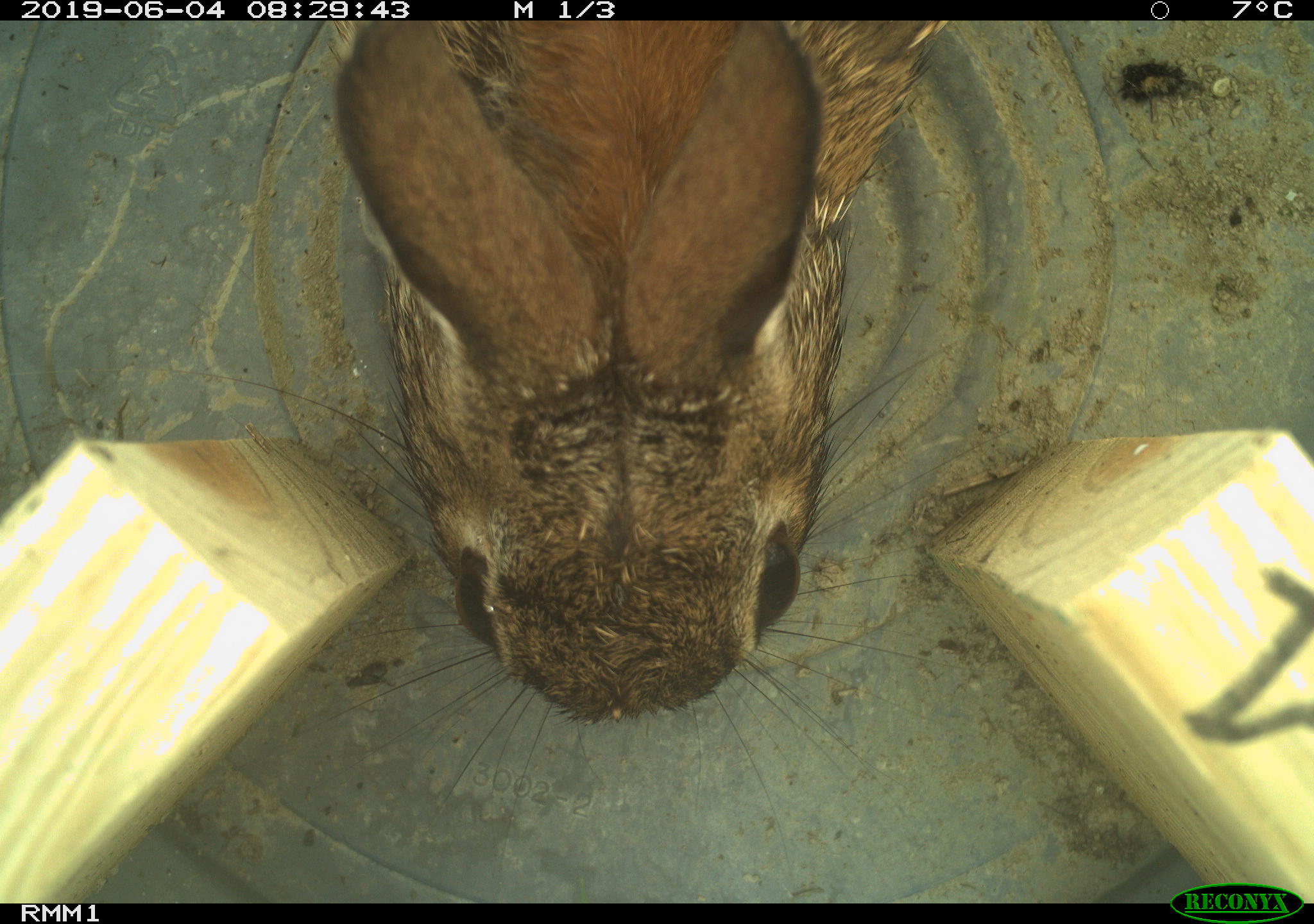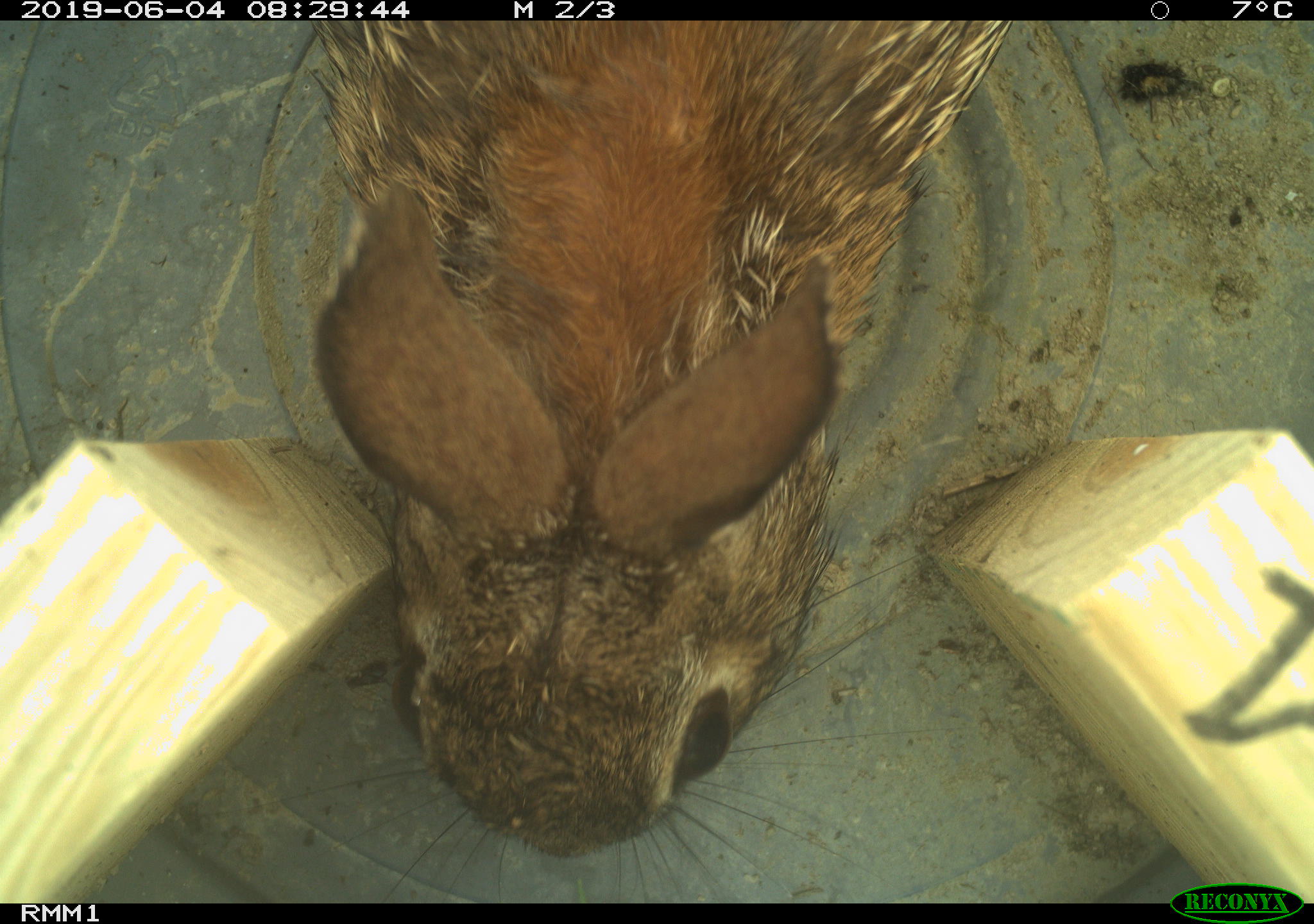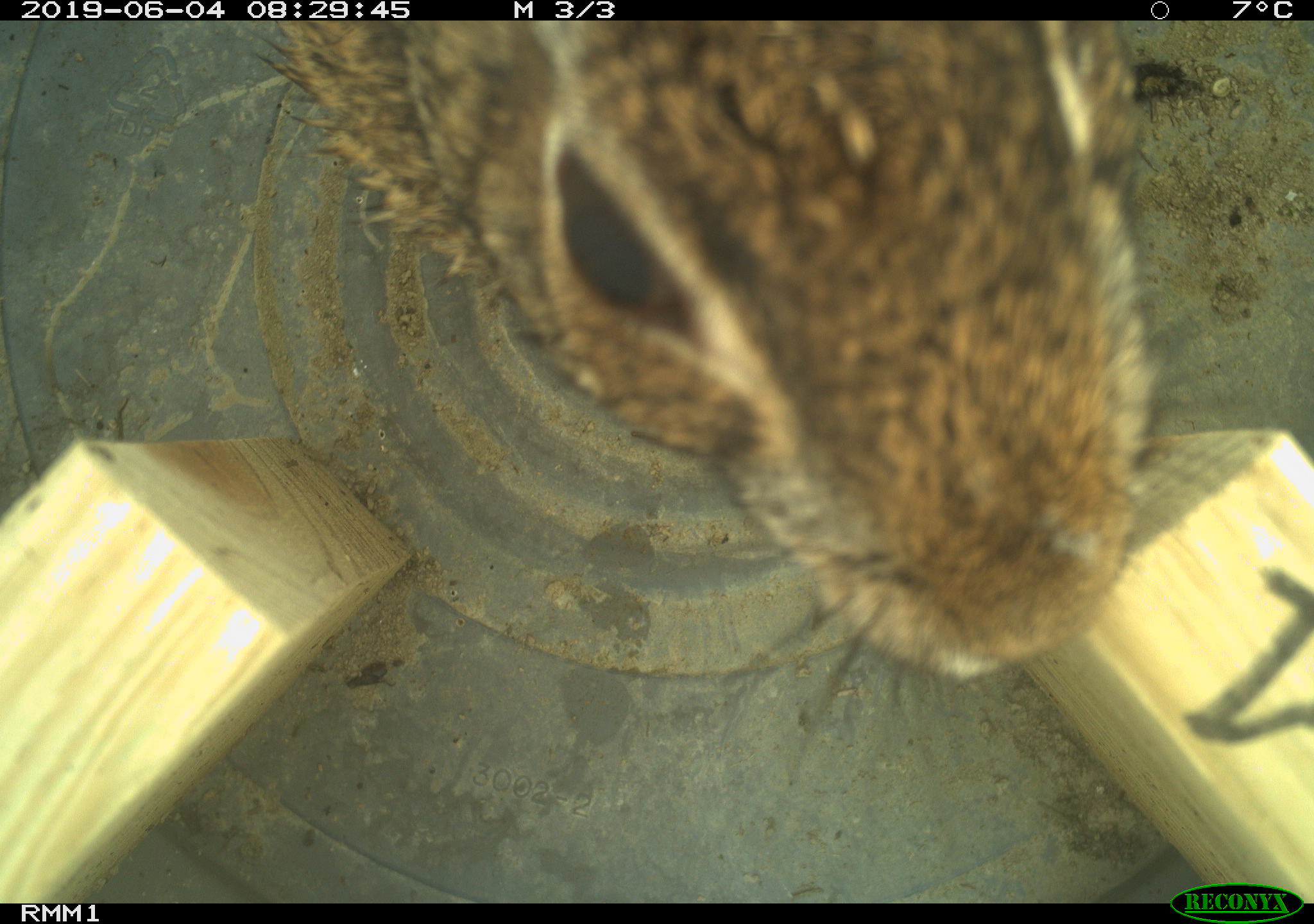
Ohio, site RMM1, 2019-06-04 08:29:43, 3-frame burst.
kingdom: Animalia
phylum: Chordata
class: Mammalia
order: Lagomorpha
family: Leporidae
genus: Sylvilagus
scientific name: Sylvilagus floridanus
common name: eastern cottontail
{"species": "eastern cottontail (Sylvilagus floridanus)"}